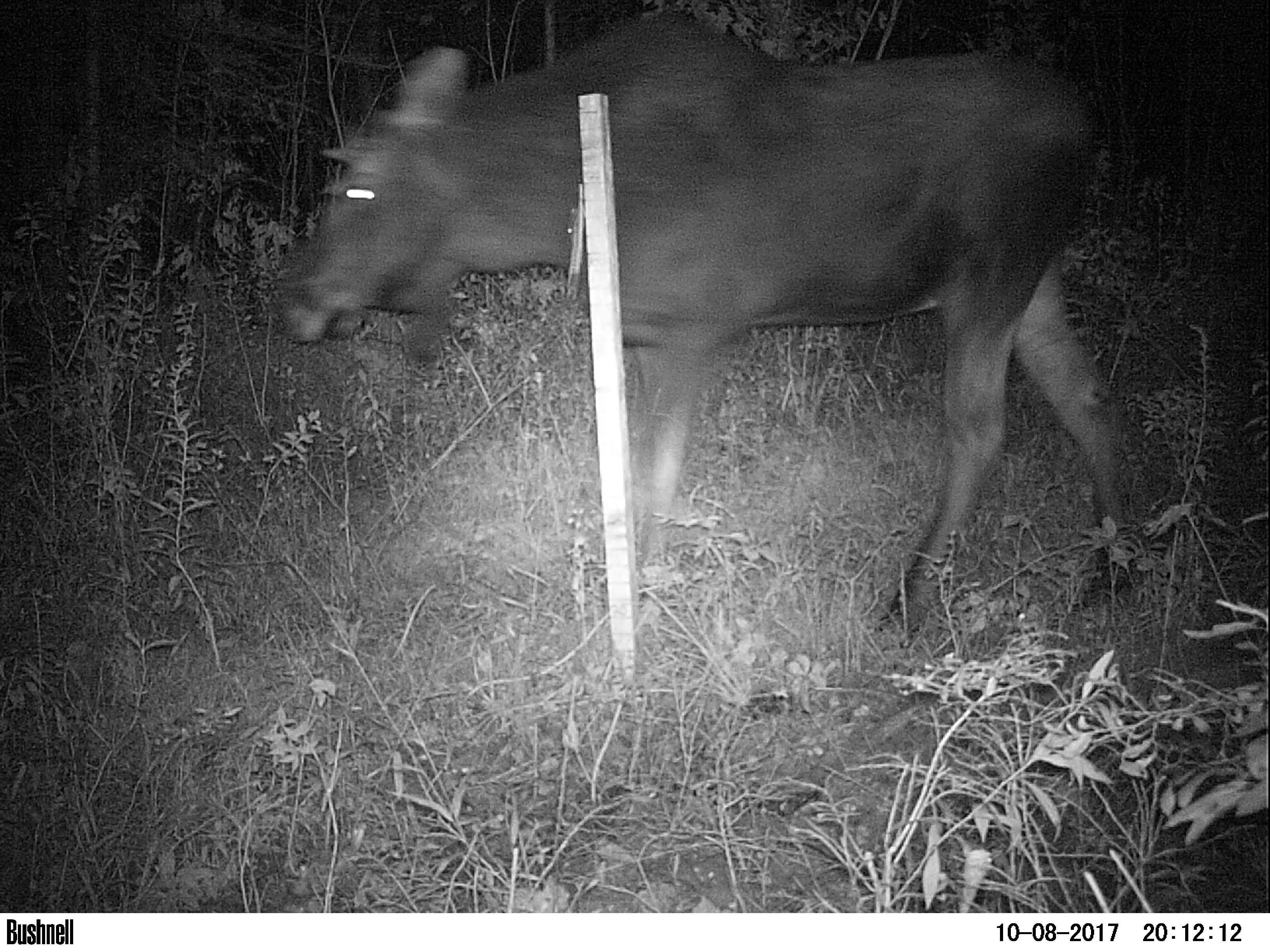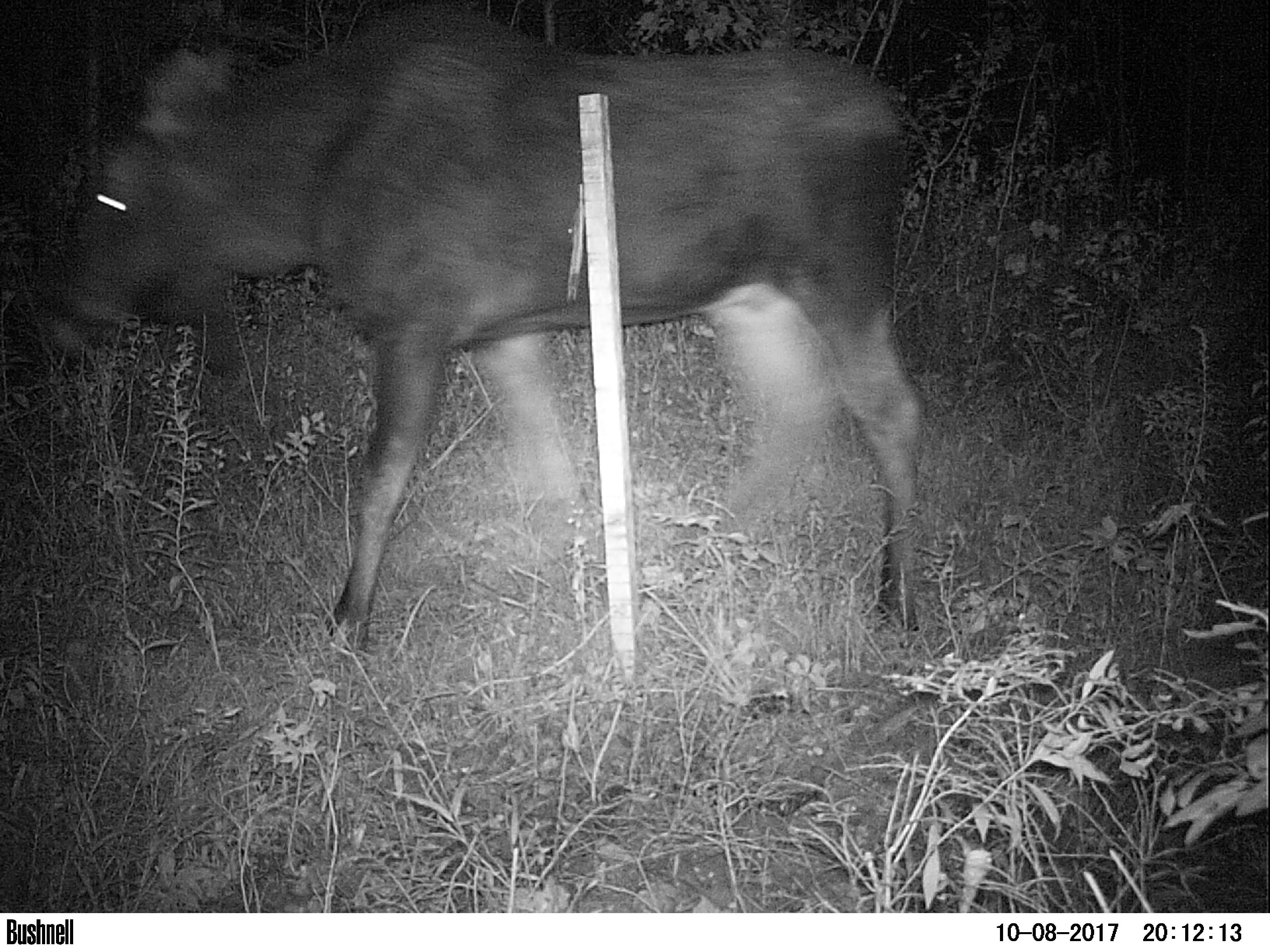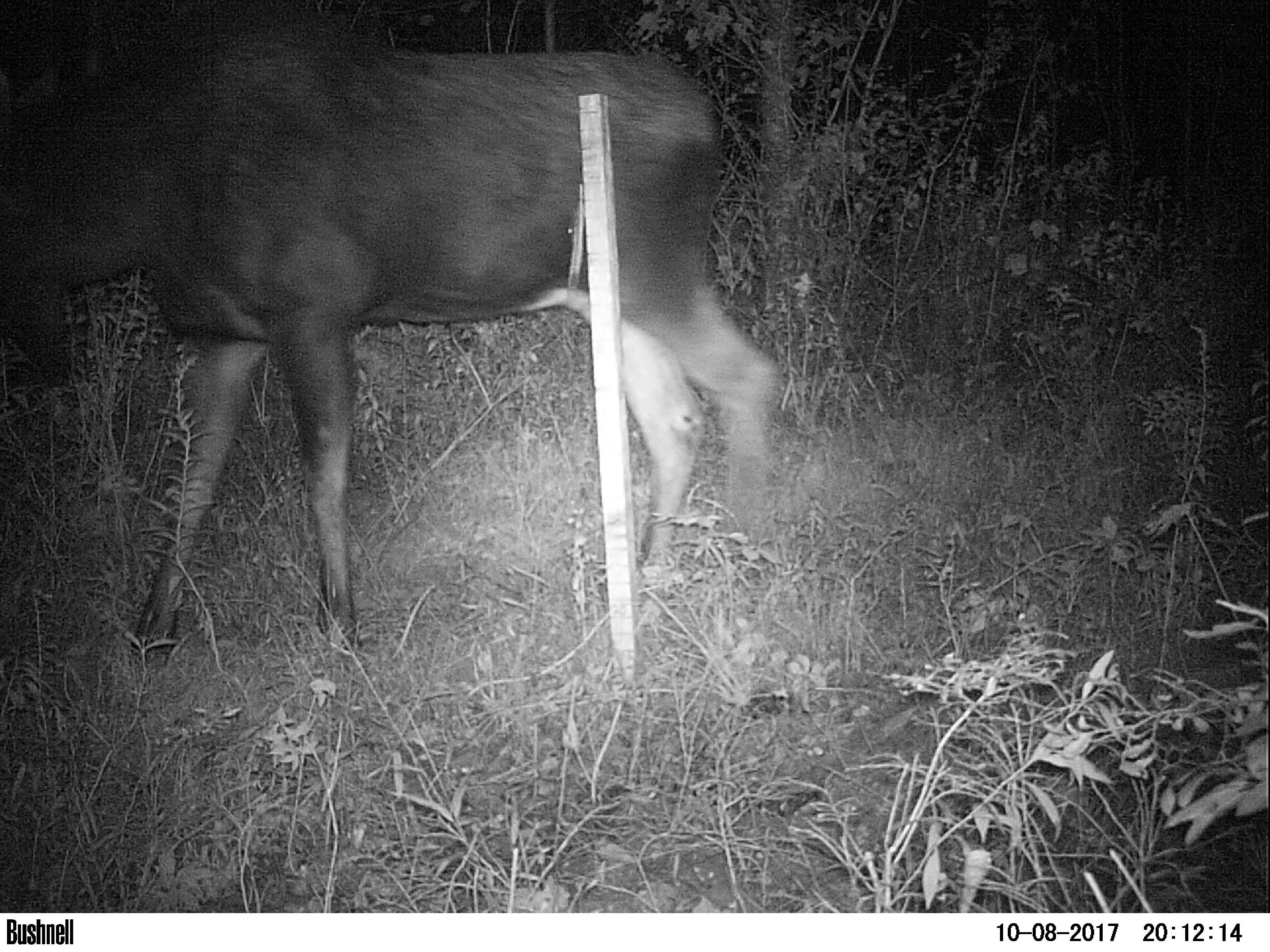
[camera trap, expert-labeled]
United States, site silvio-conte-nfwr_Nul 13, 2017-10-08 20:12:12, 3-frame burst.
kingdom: Animalia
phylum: Chordata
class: Mammalia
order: Artiodactyla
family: Cervidae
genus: Alces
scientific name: Alces alces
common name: moose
Moose (Alces alces).